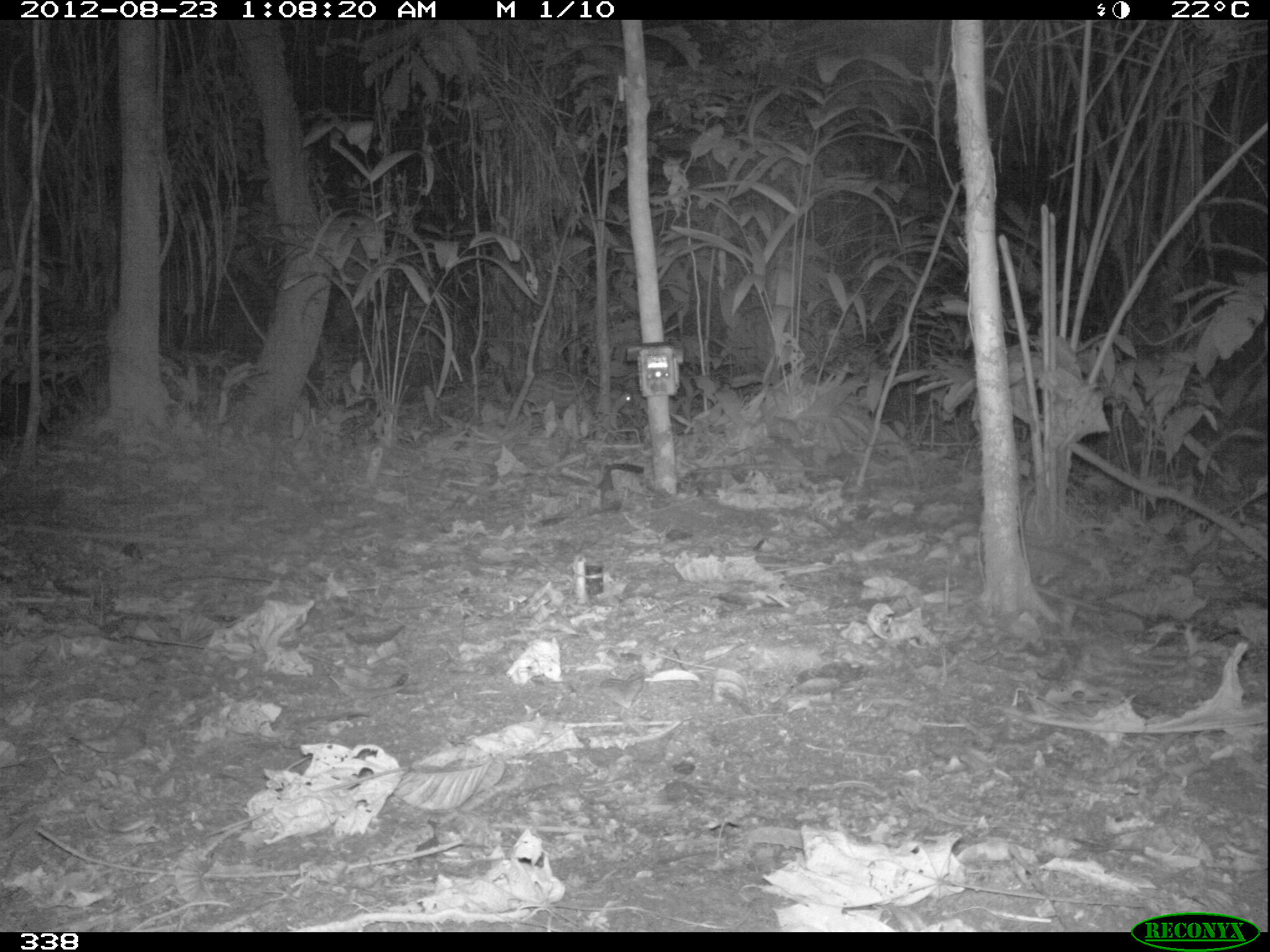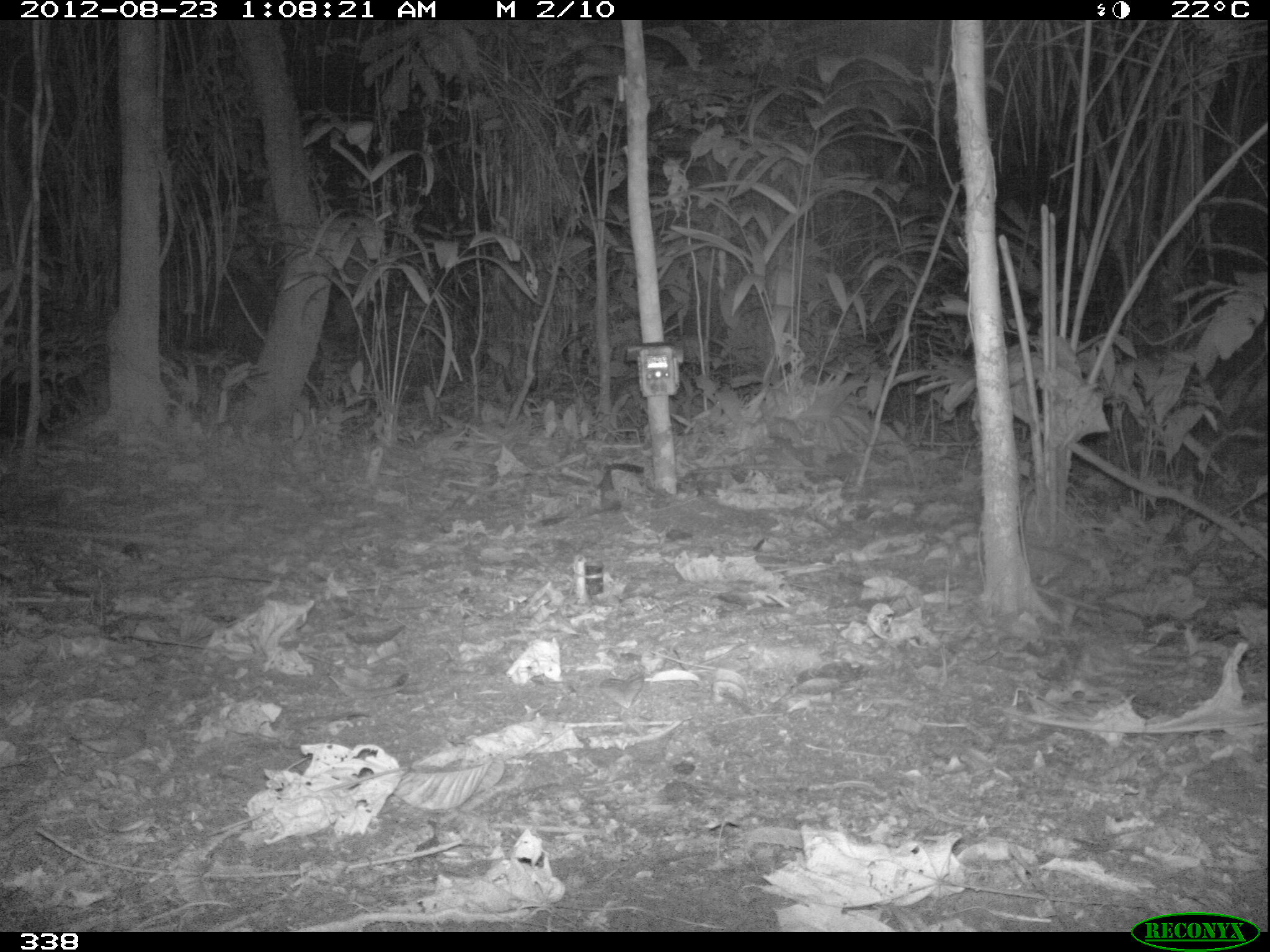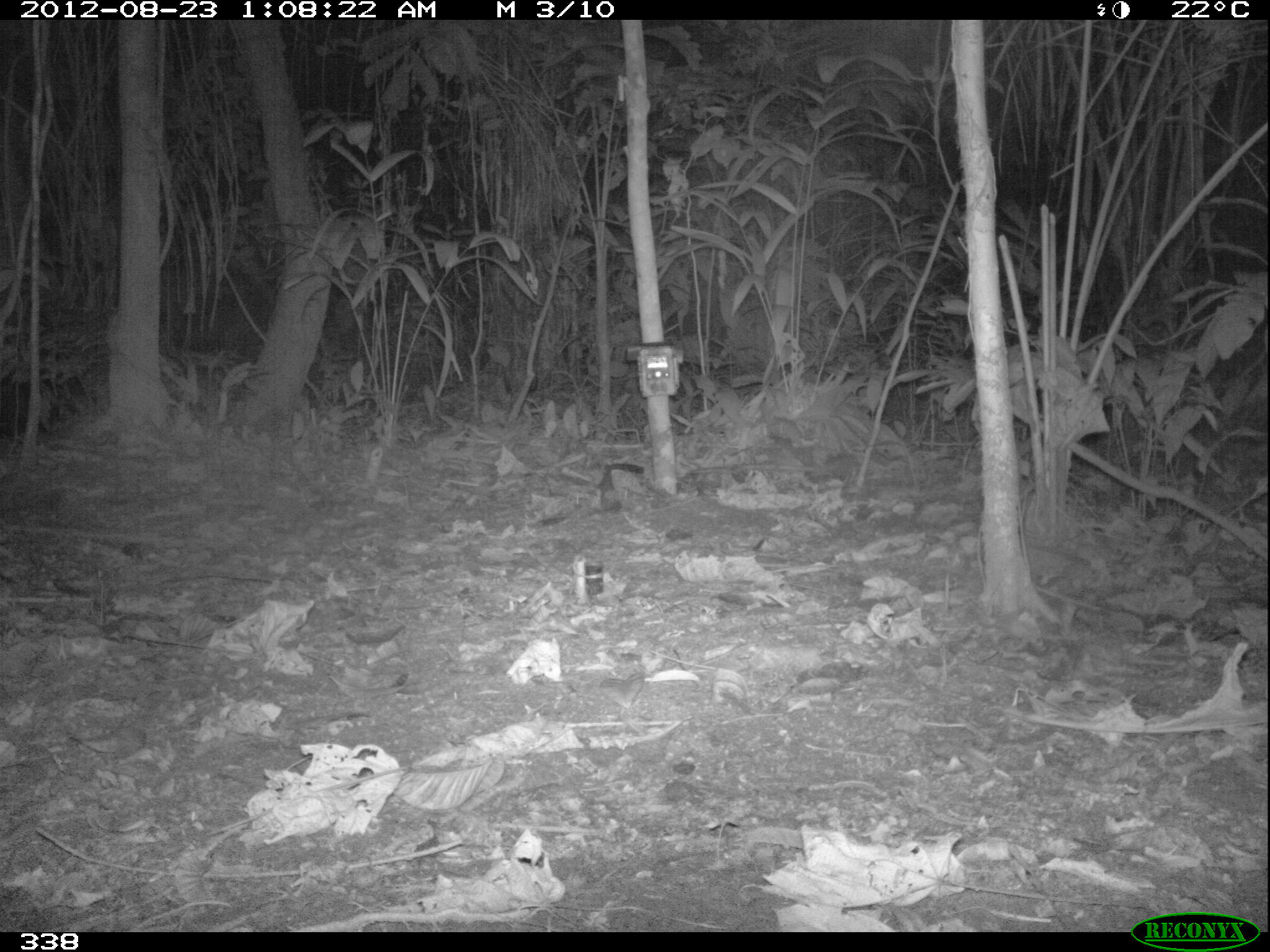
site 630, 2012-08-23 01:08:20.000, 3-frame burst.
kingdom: Animalia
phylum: Chordata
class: Mammalia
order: Rodentia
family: Cuniculidae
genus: Cuniculus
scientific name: Cuniculus paca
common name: spotted paca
Cuniculus paca (spotted paca).